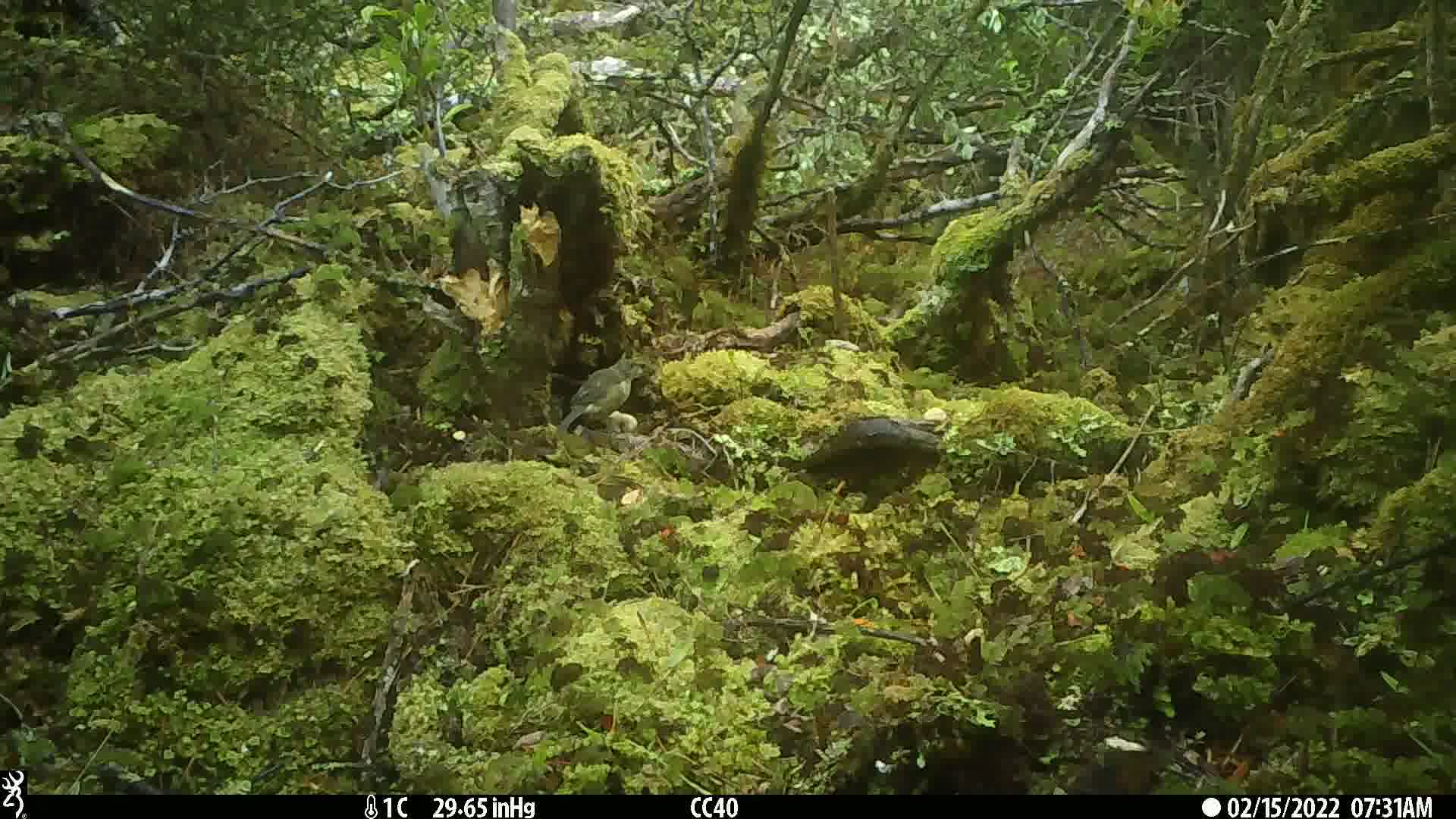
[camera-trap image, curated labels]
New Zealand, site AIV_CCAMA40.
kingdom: Animalia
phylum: Chordata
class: Aves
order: Passeriformes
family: Meliphagidae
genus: Anthornis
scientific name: Anthornis melanura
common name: new zealand bellbird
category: bellbird